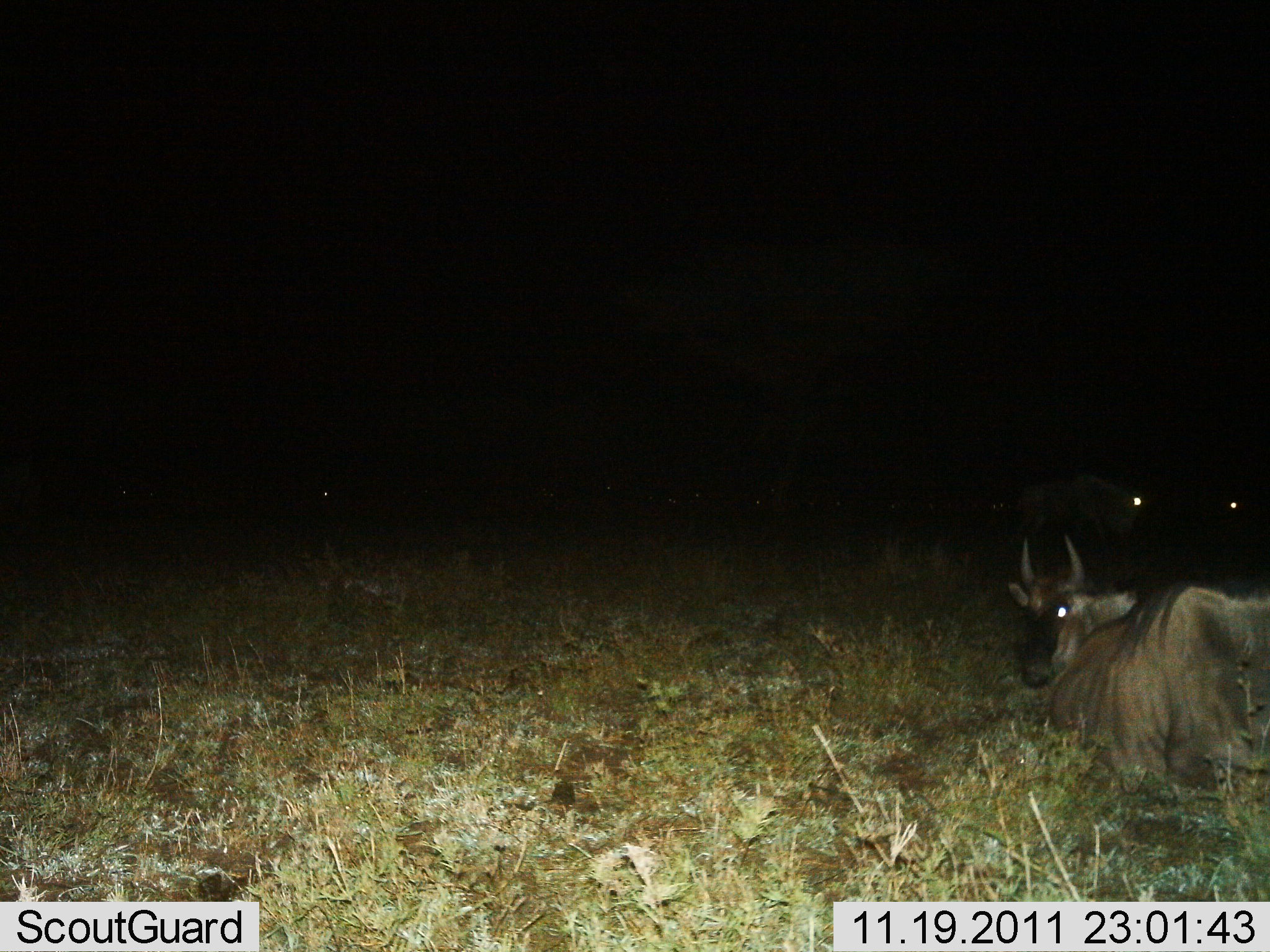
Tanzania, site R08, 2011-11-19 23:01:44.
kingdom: Animalia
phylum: Chordata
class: Mammalia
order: Artiodactyla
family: Bovidae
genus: Connochaetes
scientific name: Connochaetes taurinus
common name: blue wildebeest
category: wildebeest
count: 2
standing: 0%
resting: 92%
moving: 17%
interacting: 0%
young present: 0%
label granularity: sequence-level